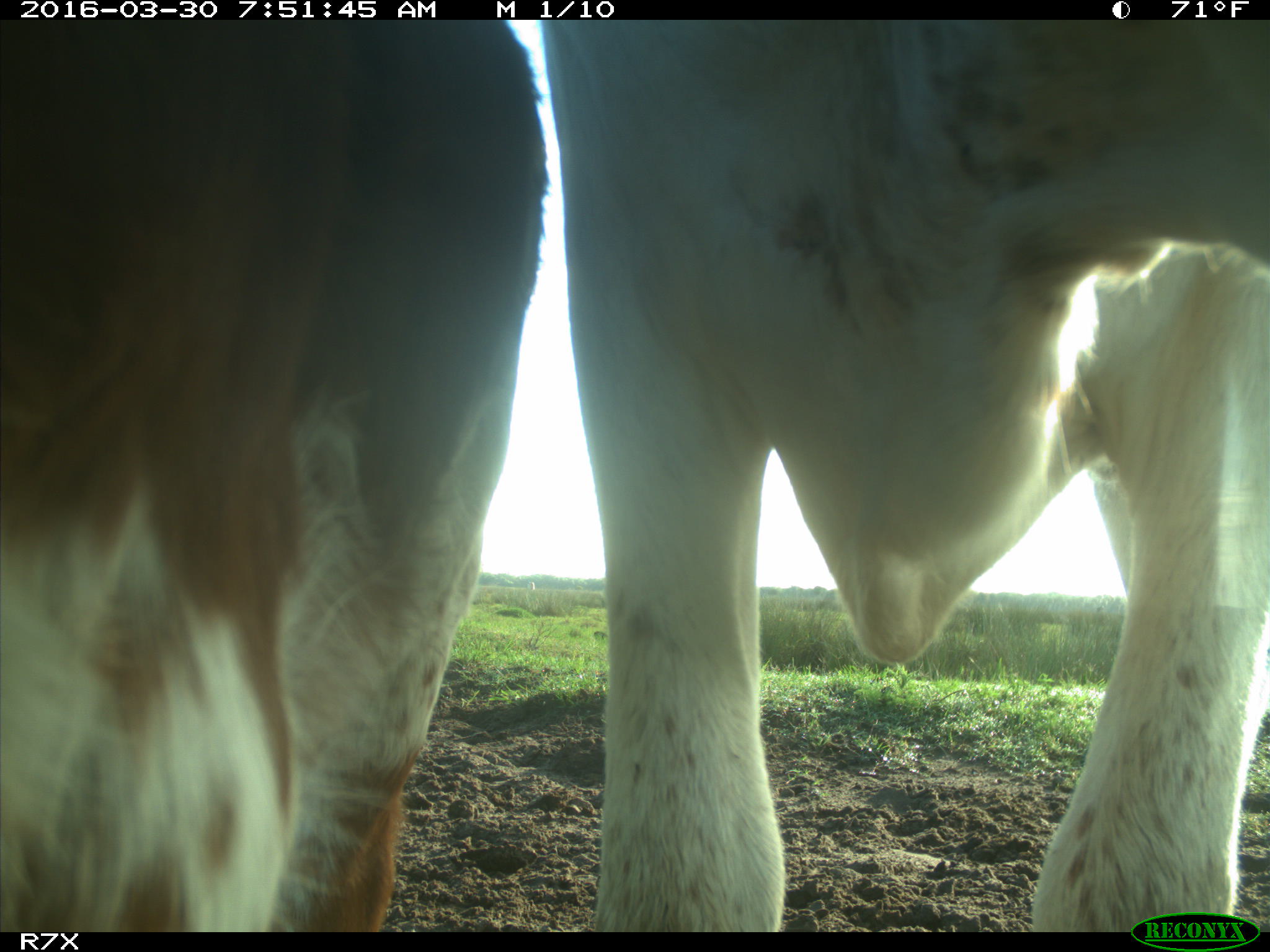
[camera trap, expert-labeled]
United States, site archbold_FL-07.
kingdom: Animalia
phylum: Chordata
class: Mammalia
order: Artiodactyla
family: Bovidae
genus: Bos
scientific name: Bos taurus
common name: domestic cow